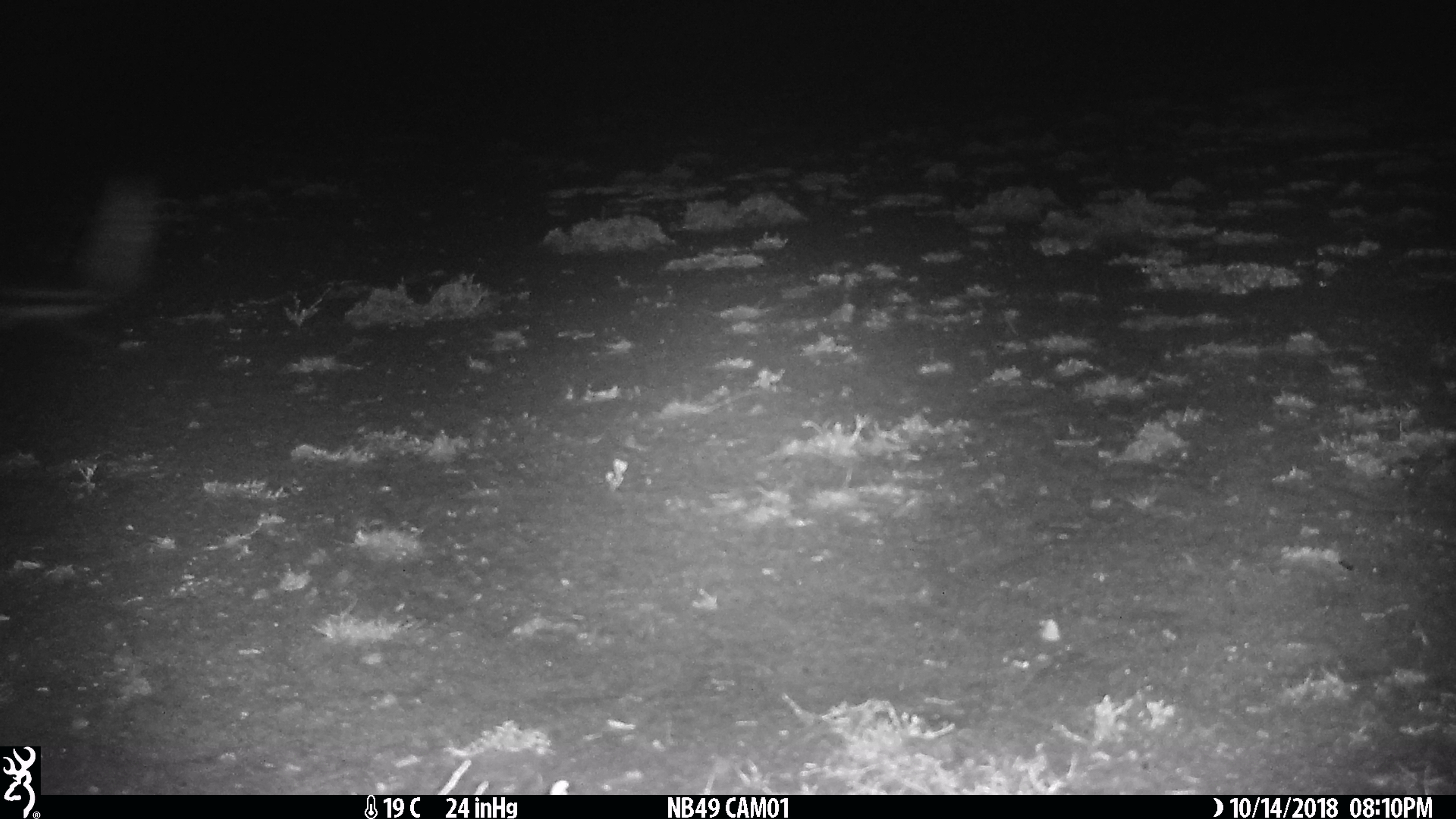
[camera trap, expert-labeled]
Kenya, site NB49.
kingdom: Animalia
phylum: Chordata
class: Mammalia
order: Carnivora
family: Mustelidae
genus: Ictonyx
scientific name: Ictonyx striatus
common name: zorilla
Zorilla (Ictonyx striatus).